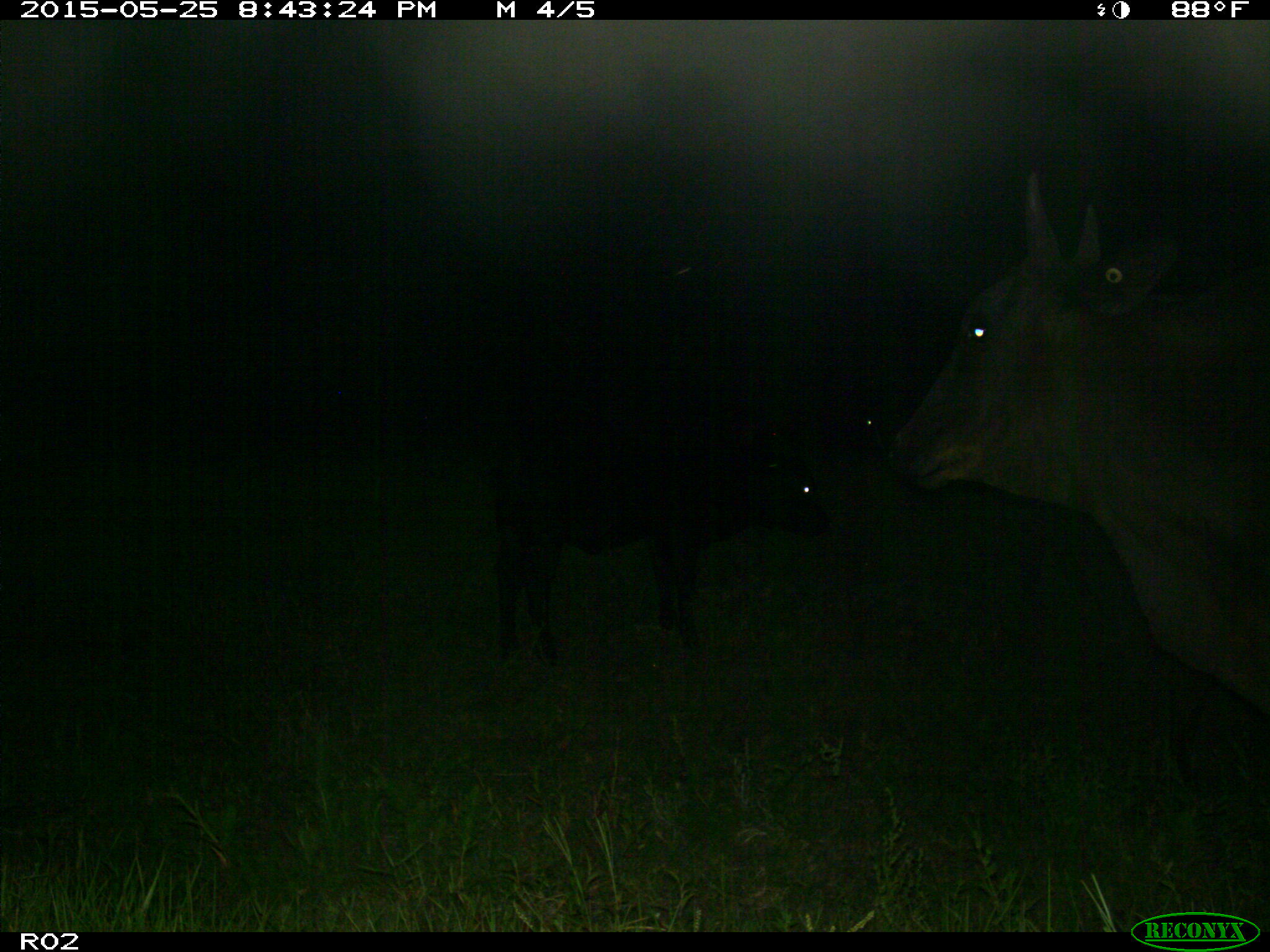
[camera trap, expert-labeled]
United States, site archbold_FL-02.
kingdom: Animalia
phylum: Chordata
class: Mammalia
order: Artiodactyla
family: Bovidae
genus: Bos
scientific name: Bos taurus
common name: domestic cow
Bos taurus (domestic cow).